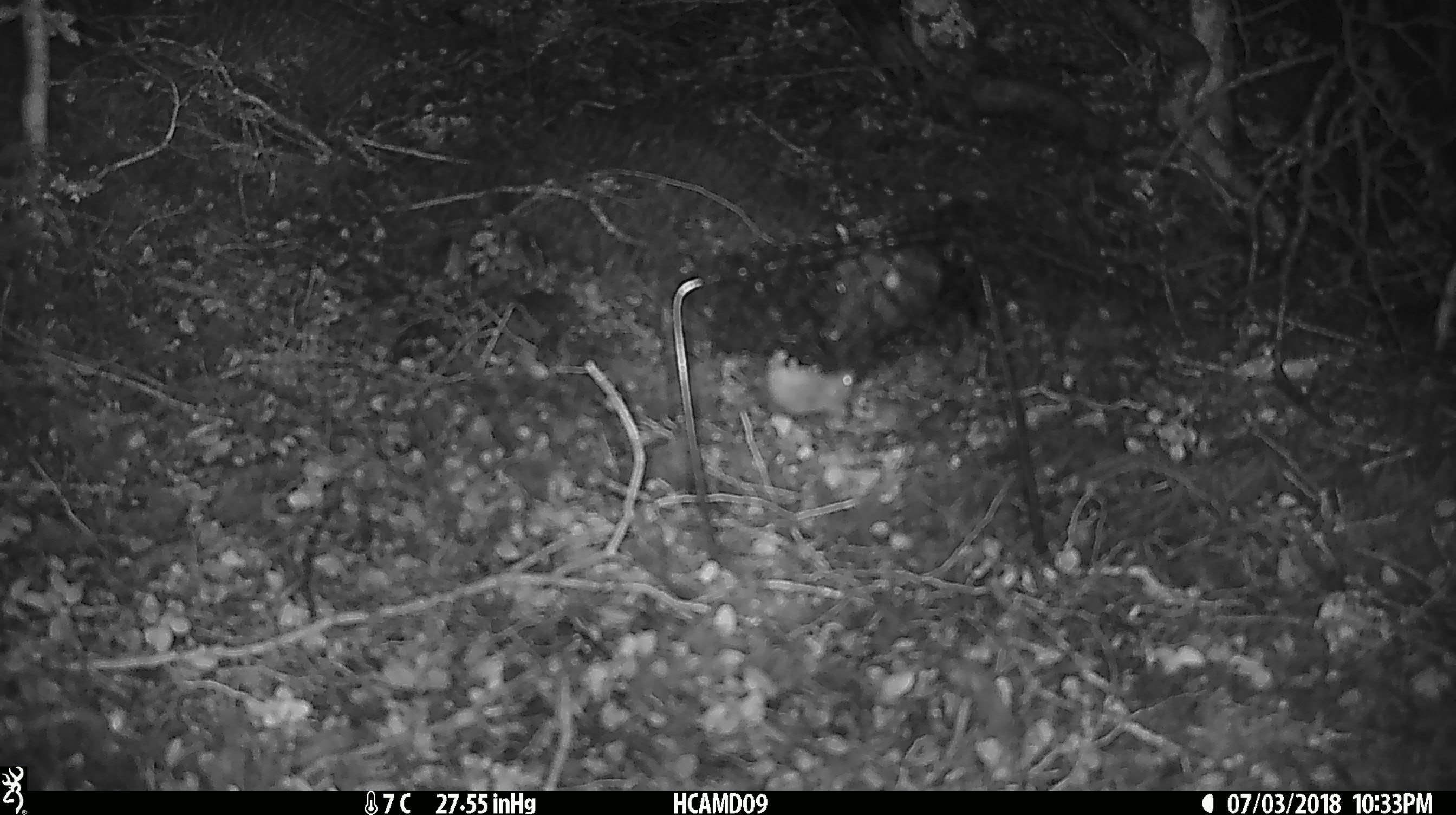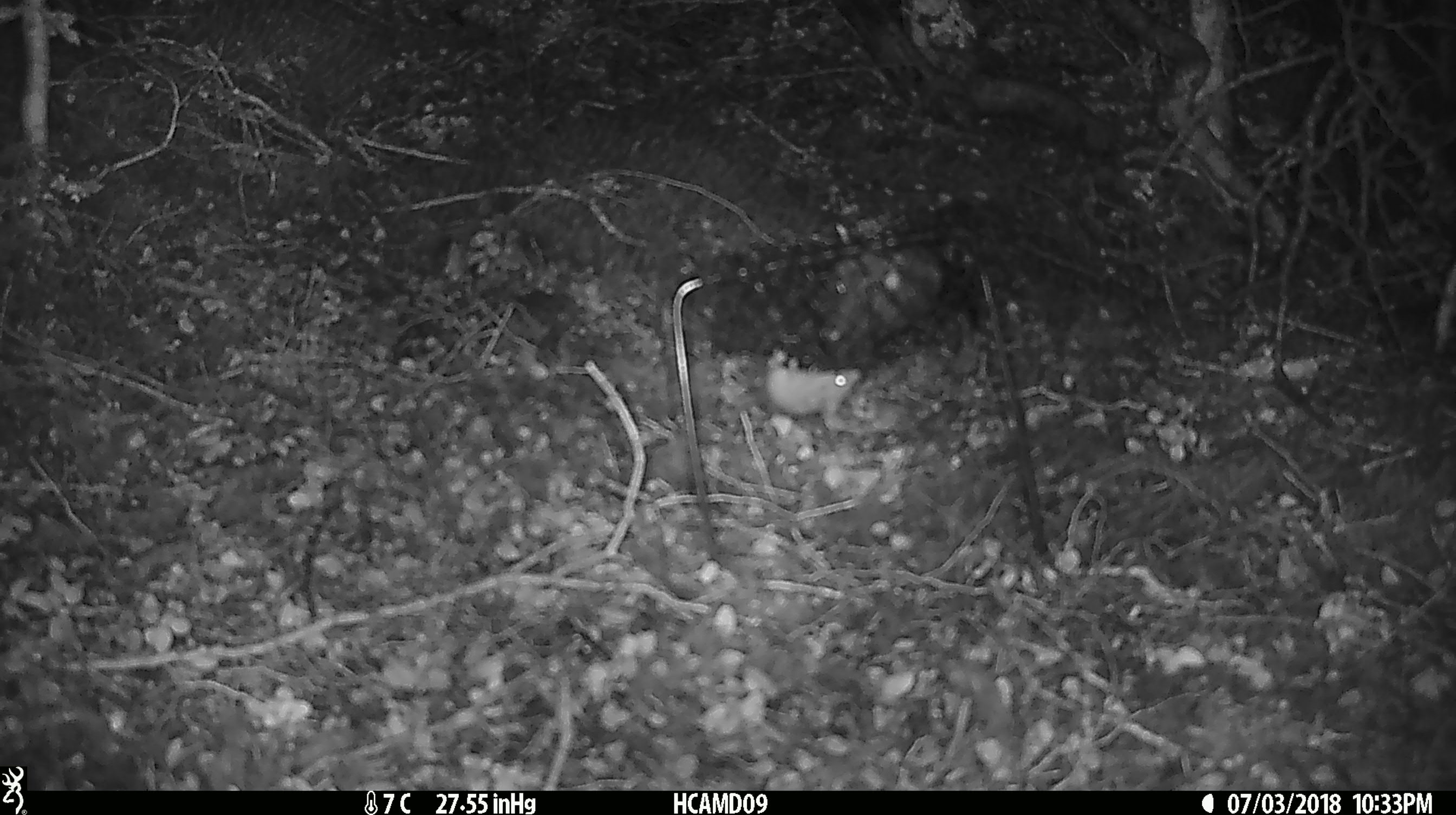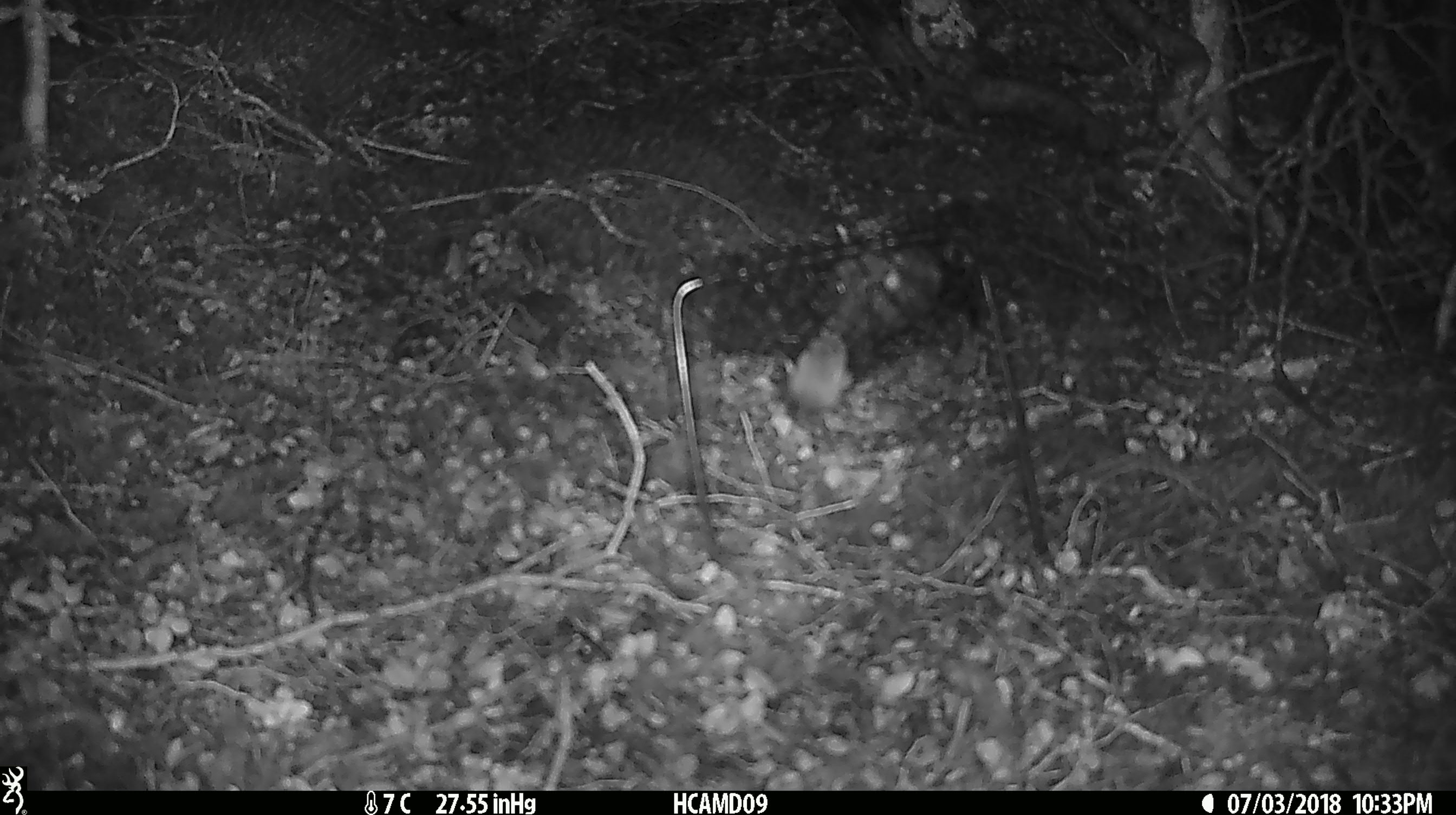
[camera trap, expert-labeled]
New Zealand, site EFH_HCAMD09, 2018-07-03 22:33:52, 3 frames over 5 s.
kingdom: Animalia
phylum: Chordata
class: Mammalia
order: Rodentia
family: Muridae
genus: Mus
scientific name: Mus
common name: mouse